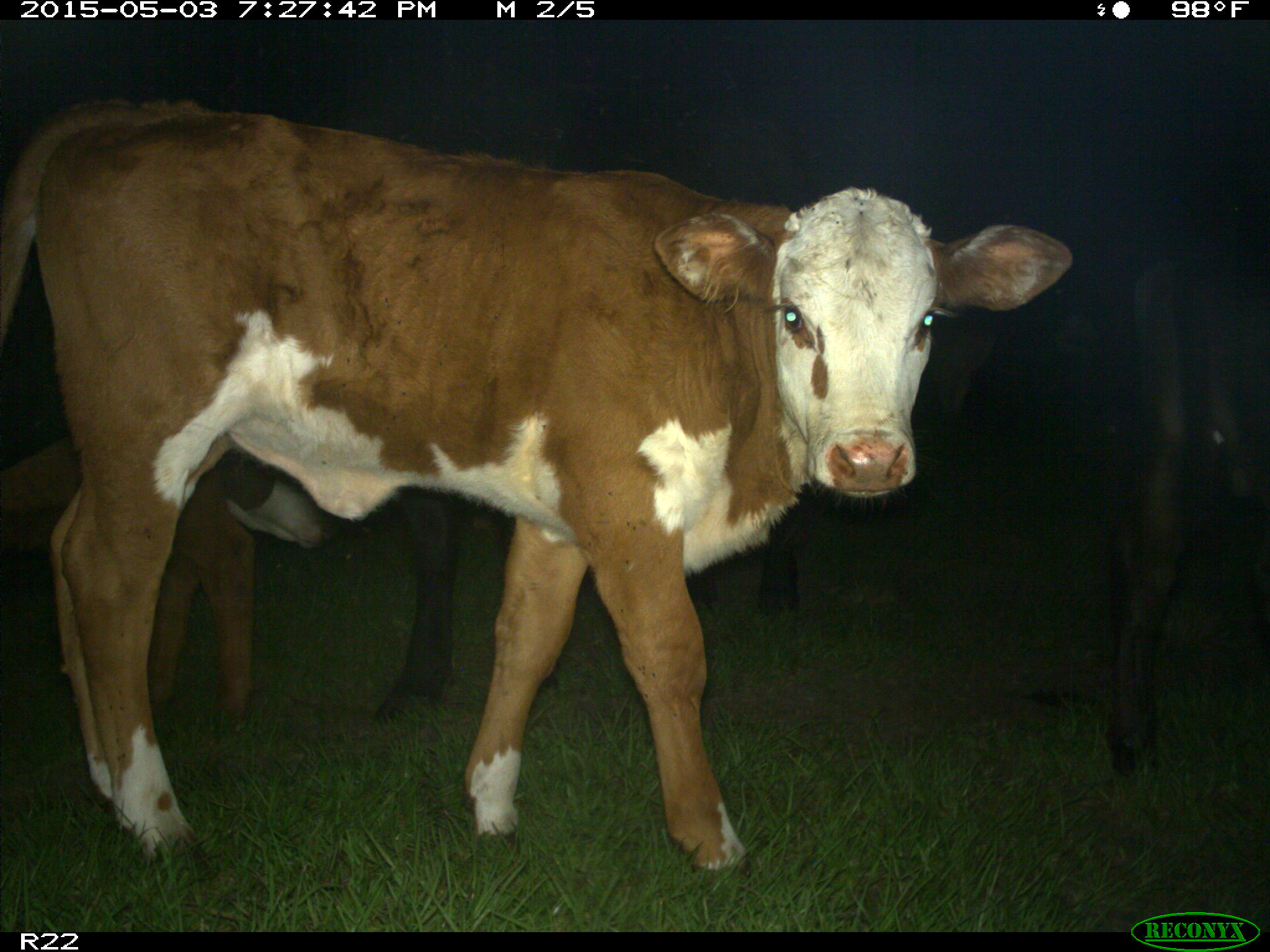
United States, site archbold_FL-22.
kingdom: Animalia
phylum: Chordata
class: Mammalia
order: Artiodactyla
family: Bovidae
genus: Bos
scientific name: Bos taurus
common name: domestic cow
Bos taurus (domestic cow).